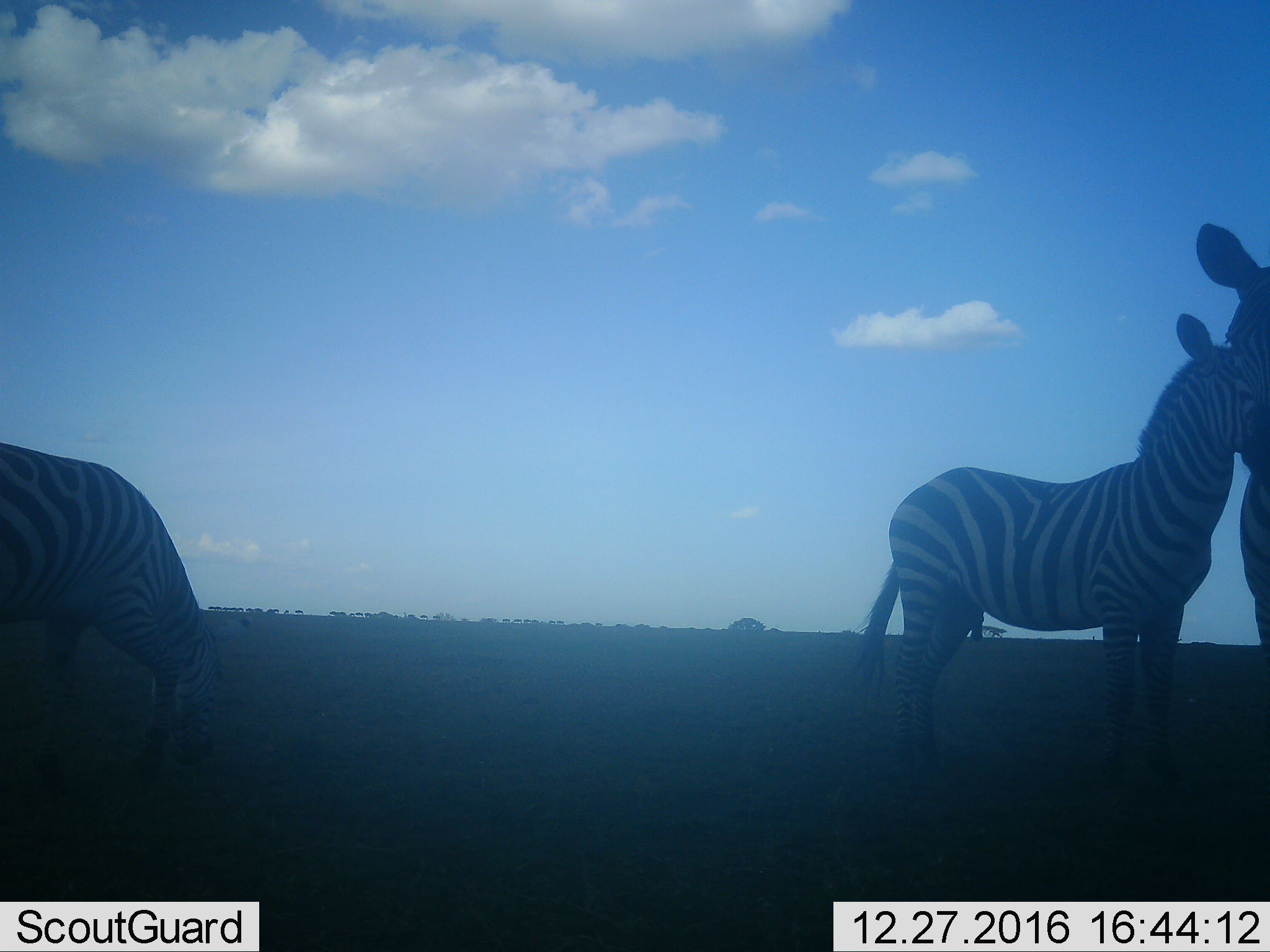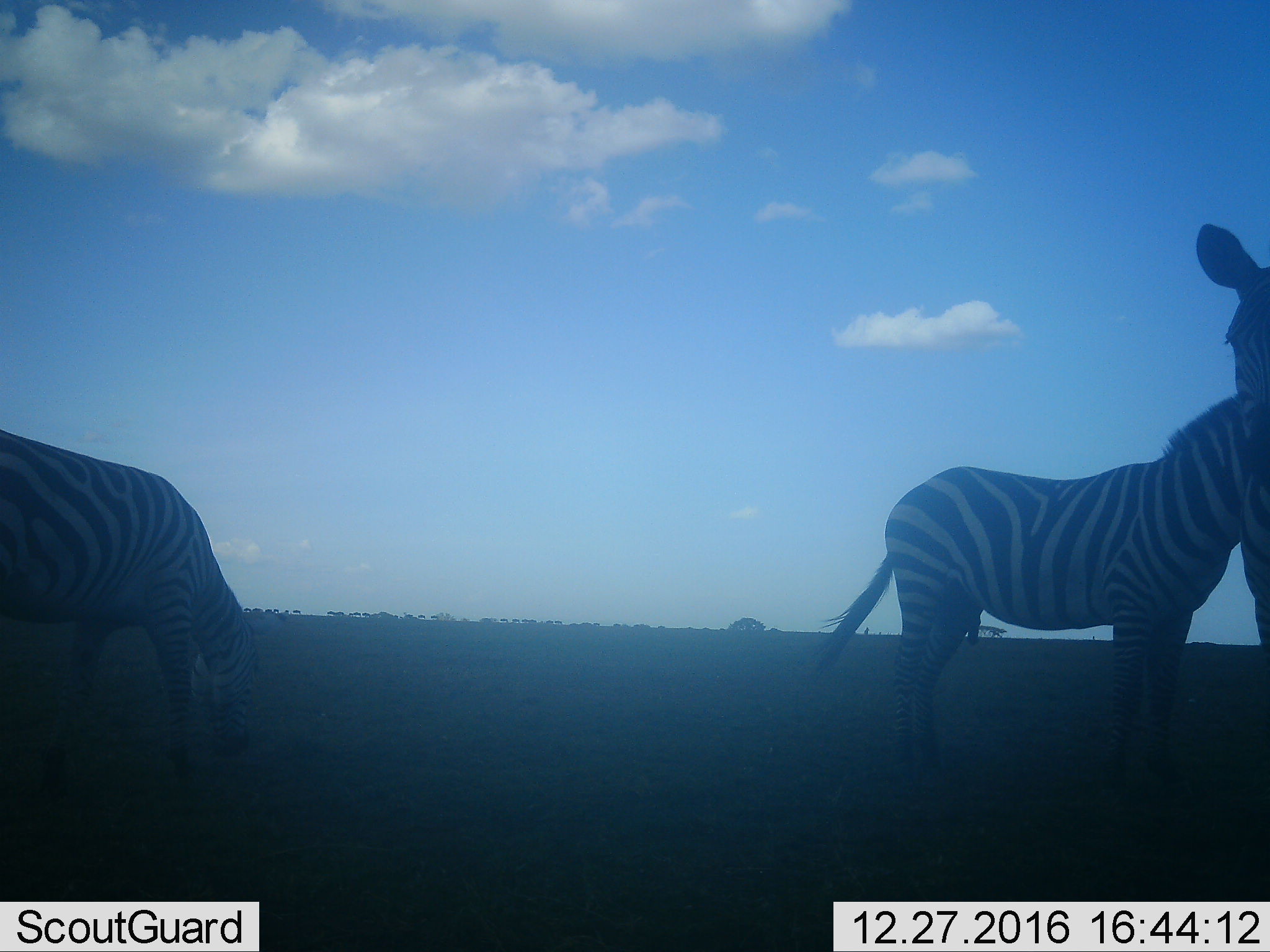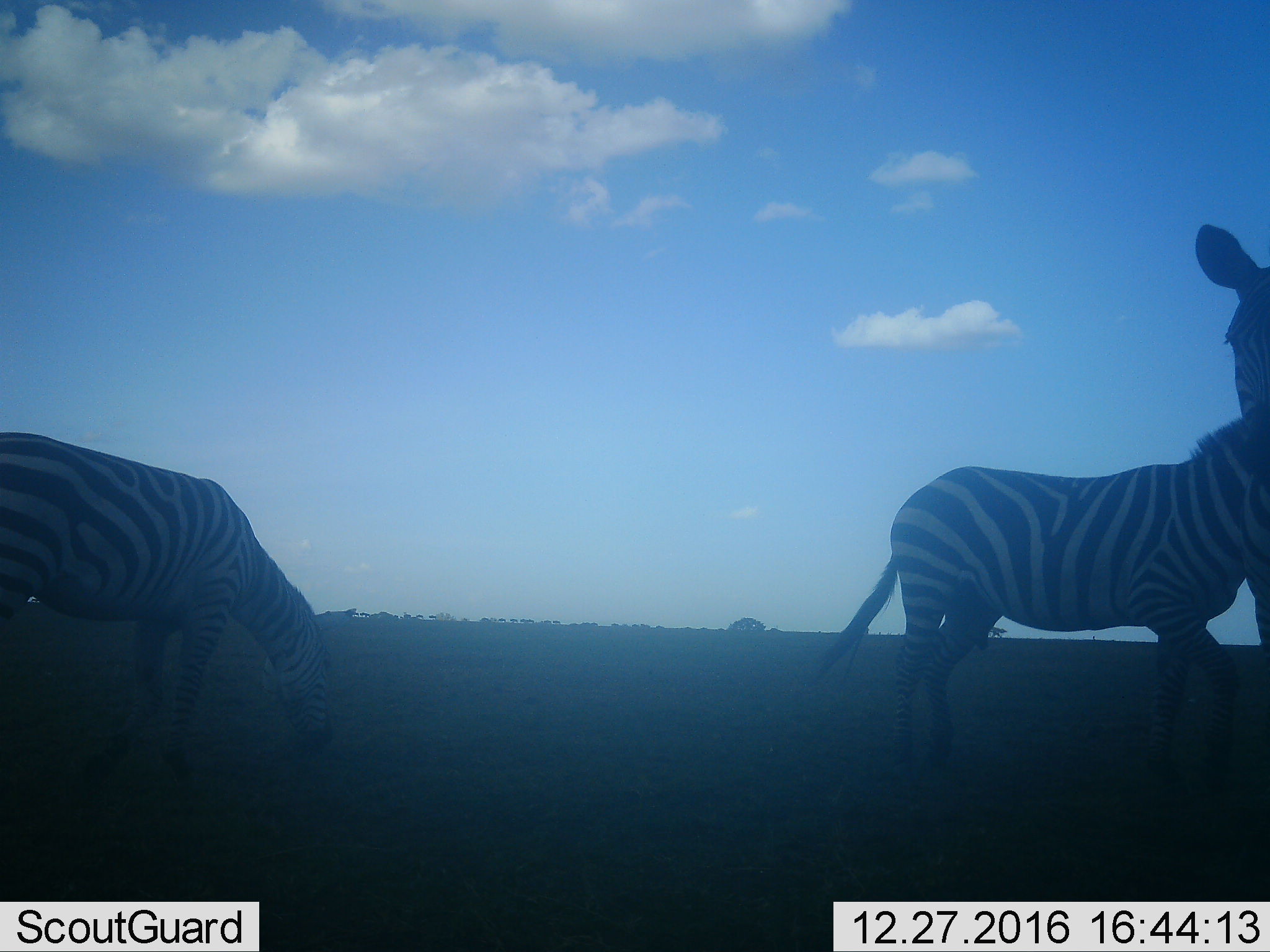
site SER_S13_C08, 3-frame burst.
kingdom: Animalia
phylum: Chordata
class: Mammalia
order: Perissodactyla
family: Equidae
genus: Equus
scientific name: Equus quagga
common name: plains zebra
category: zebraplains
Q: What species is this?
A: Zebraplains (plains zebra) (Equus quagga).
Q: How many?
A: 3.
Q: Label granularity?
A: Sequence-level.